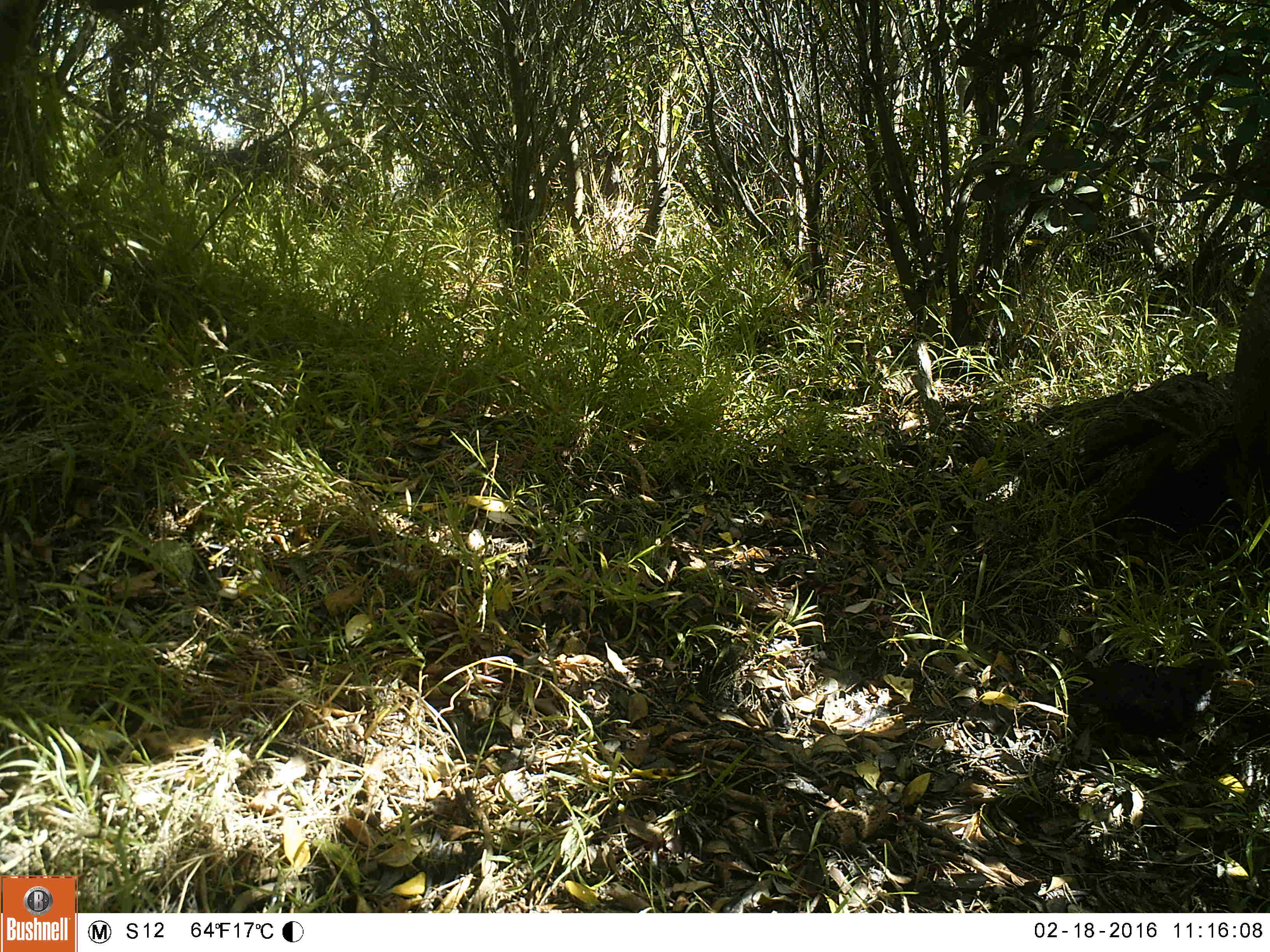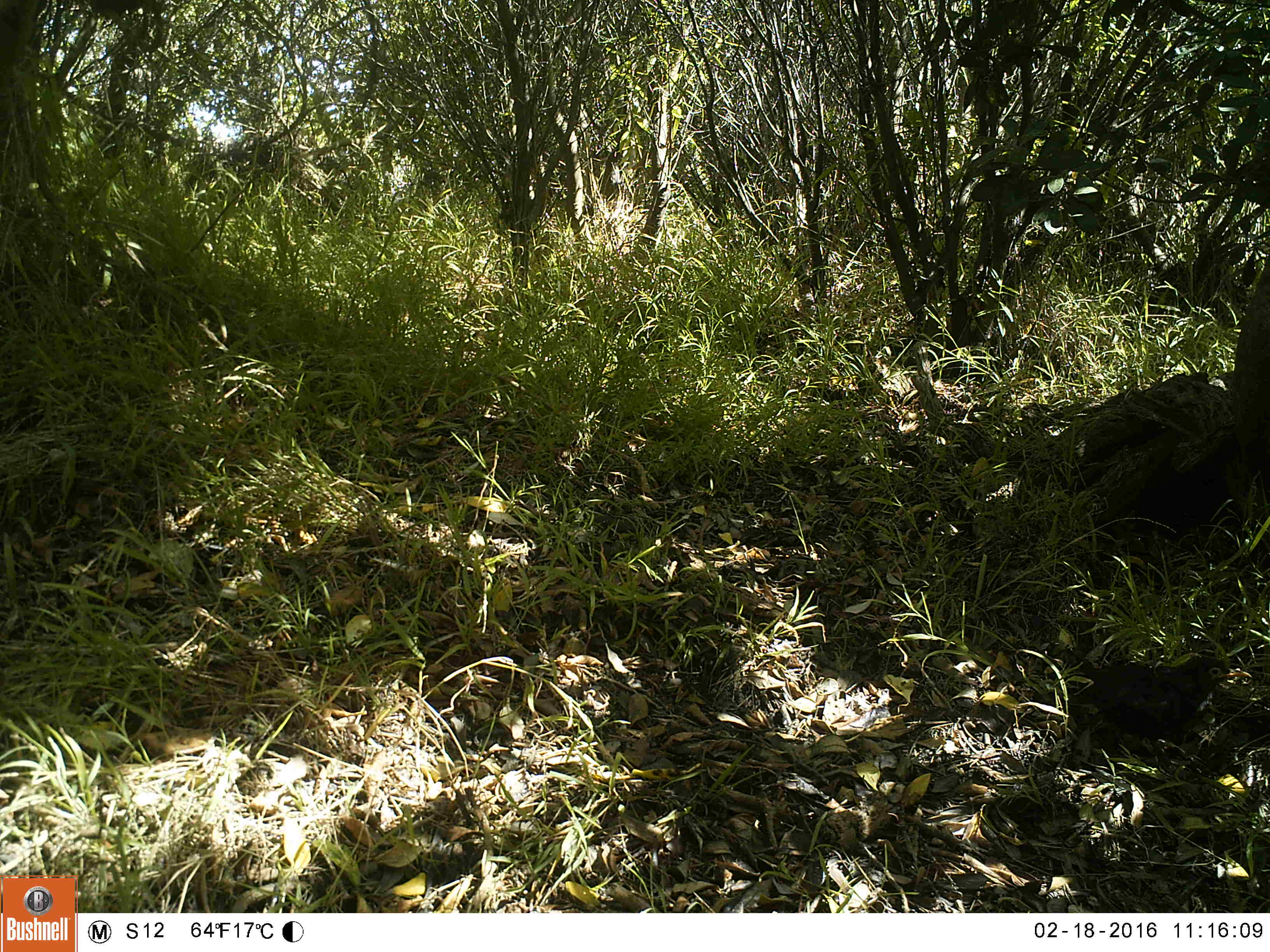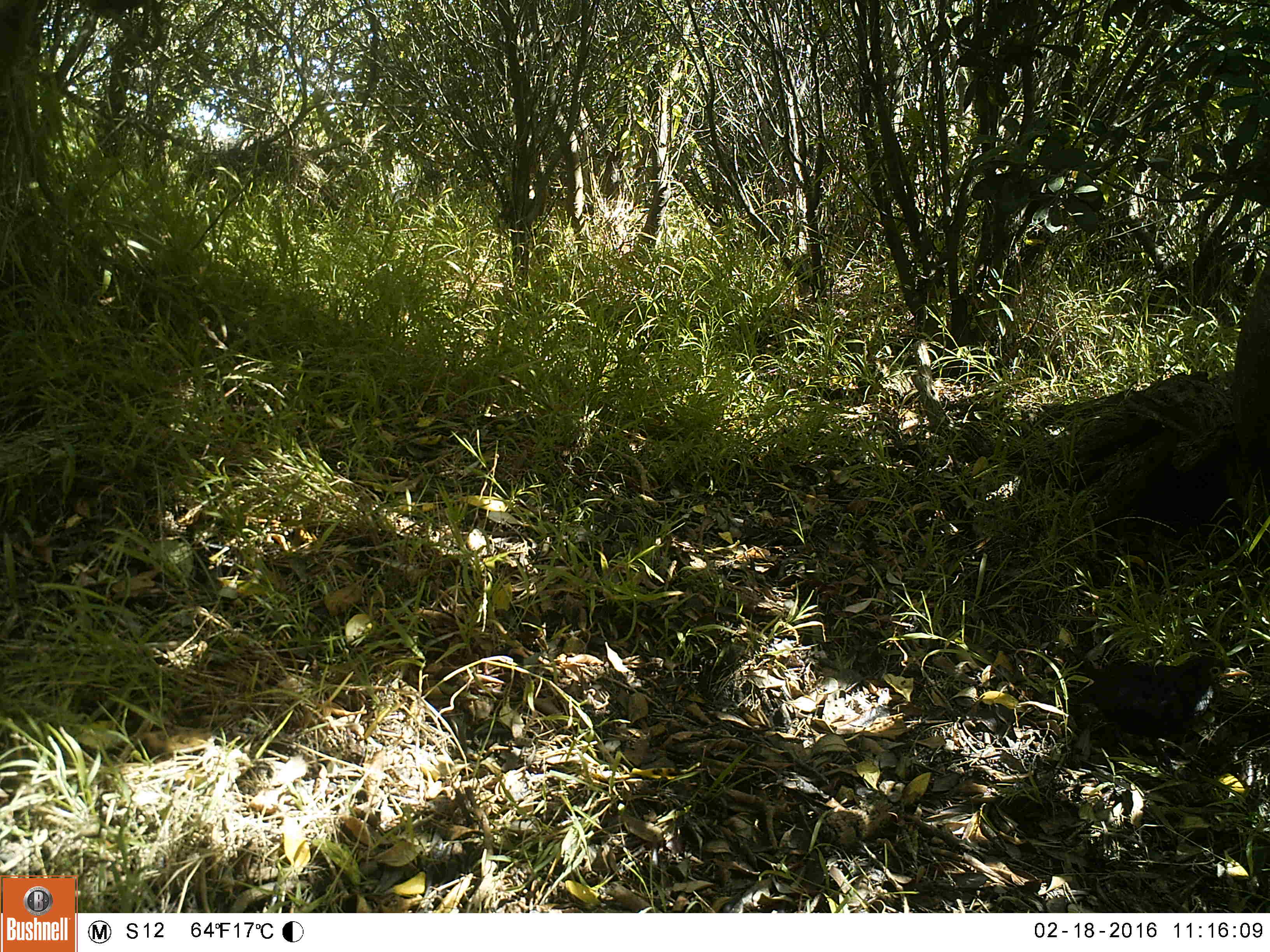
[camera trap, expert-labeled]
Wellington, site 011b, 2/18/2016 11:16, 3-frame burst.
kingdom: Animalia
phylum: Chordata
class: Aves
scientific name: Aves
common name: bird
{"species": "bird (Aves)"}